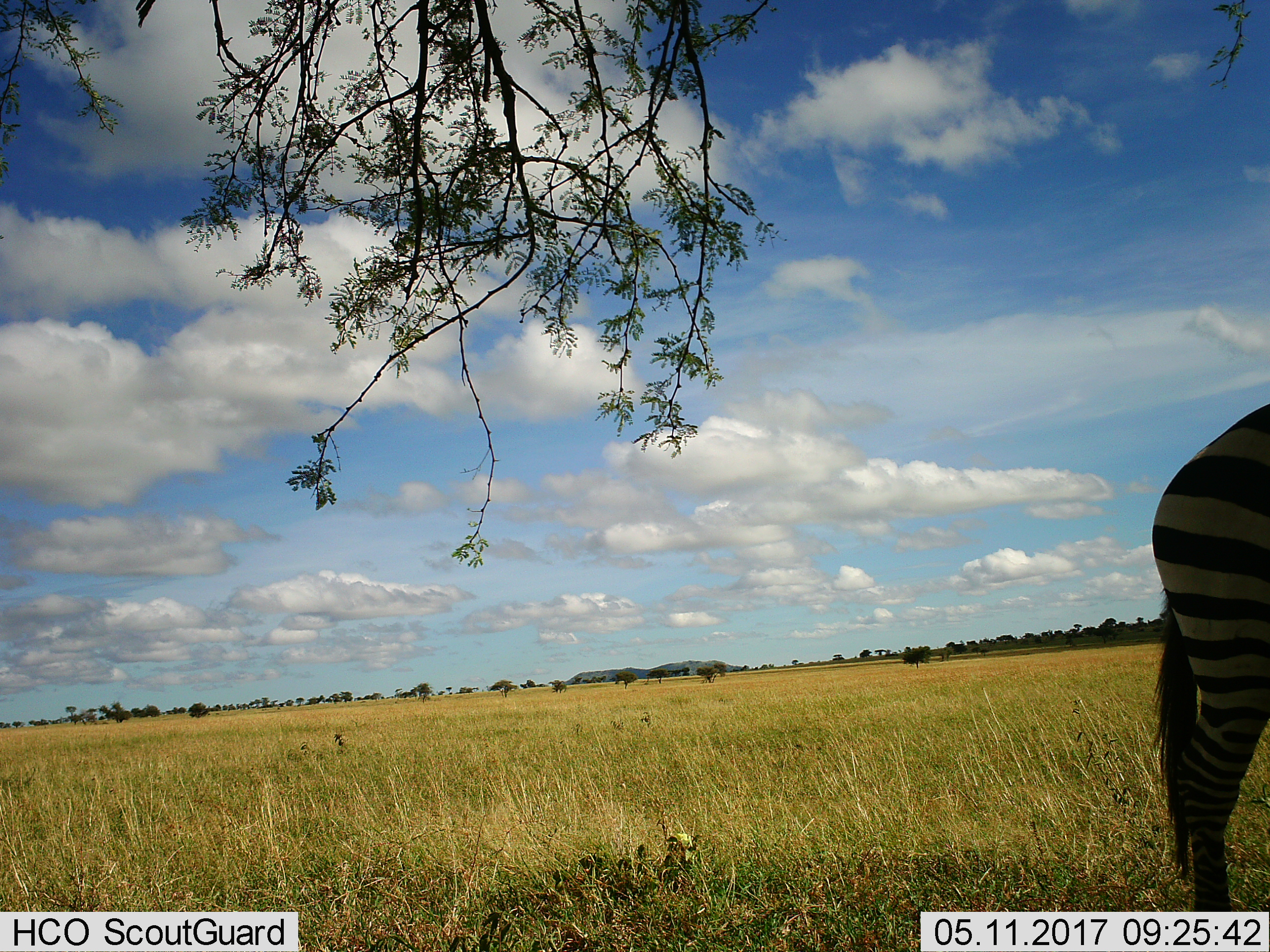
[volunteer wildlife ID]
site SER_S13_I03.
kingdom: Animalia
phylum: Chordata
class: Mammalia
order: Perissodactyla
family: Equidae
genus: Equus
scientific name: Equus quagga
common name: plains zebra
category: zebraplains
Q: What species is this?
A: Zebraplains (plains zebra) (Equus quagga).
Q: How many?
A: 1.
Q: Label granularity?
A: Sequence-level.